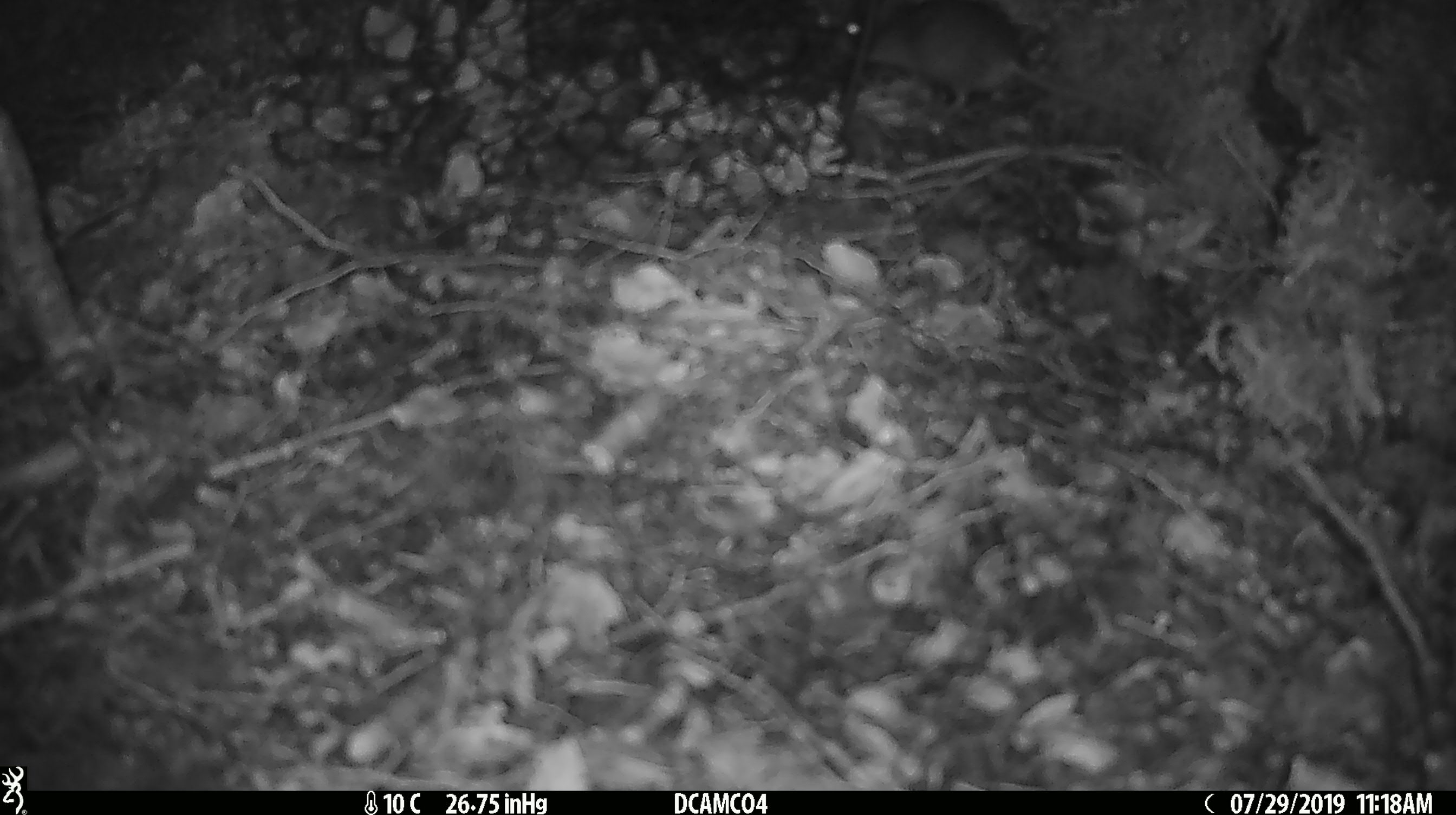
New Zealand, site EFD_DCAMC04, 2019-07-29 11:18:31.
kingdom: Animalia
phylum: Chordata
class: Mammalia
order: Rodentia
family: Muridae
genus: Mus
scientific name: Mus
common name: mouse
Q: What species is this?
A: Mouse (Mus).